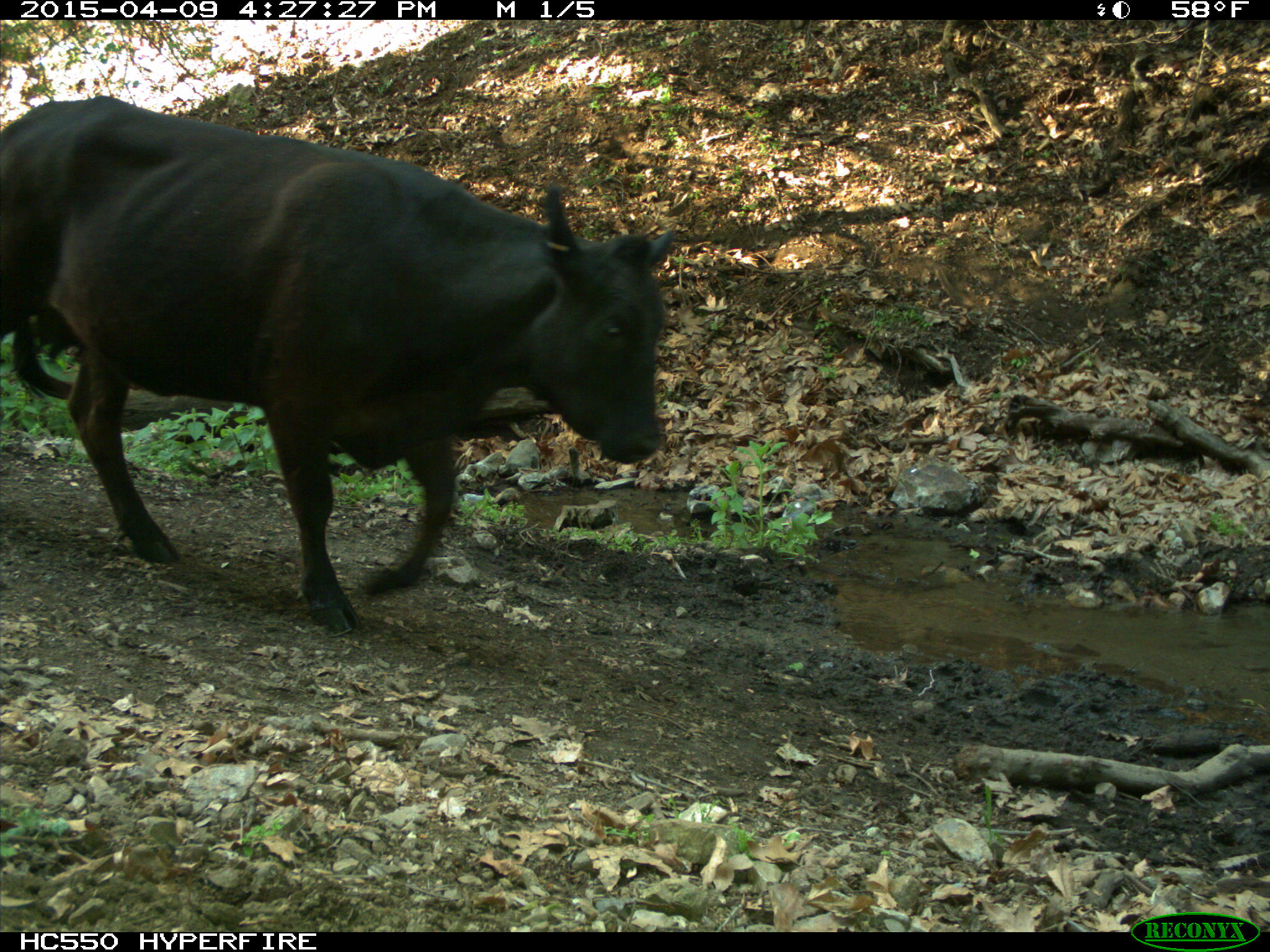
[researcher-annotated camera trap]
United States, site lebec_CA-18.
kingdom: Animalia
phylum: Chordata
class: Mammalia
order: Artiodactyla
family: Bovidae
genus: Bos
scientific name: Bos taurus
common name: domestic cow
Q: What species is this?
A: Bos taurus (domestic cow).